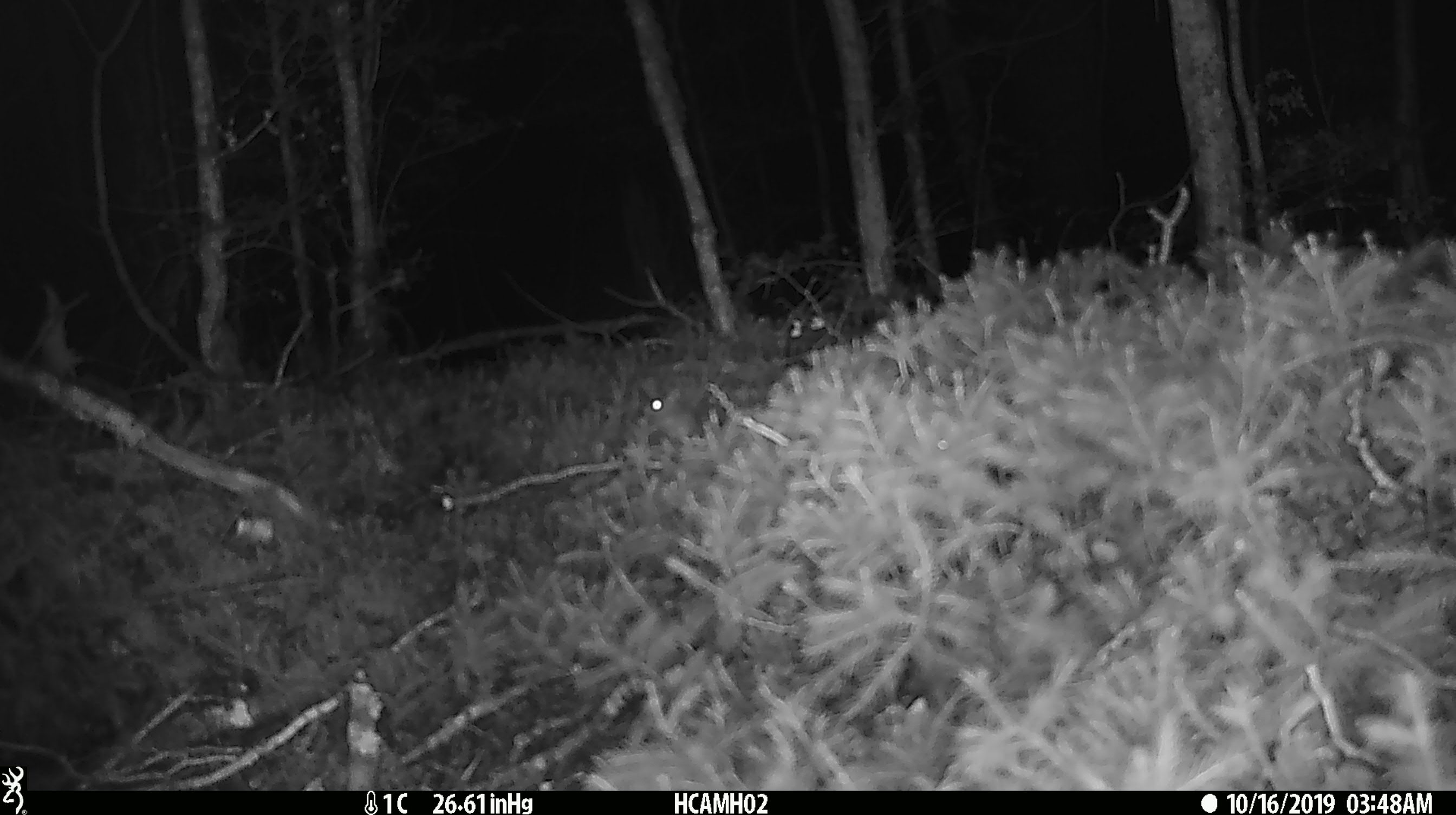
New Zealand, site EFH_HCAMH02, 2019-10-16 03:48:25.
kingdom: Animalia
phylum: Chordata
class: Mammalia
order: Rodentia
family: Muridae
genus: Mus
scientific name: Mus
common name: mouse